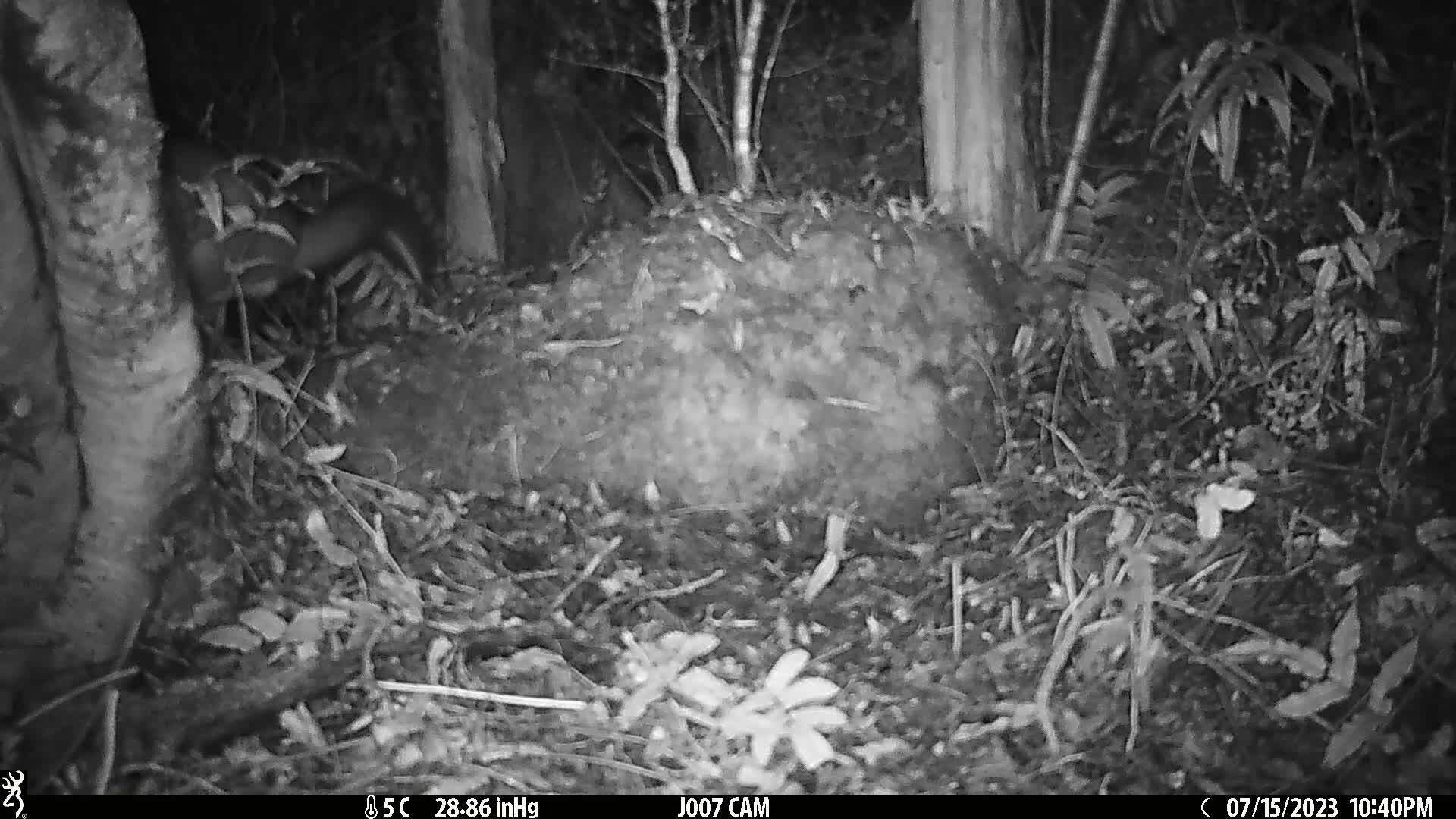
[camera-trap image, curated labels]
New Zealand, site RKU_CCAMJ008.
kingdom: Animalia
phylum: Chordata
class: Mammalia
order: Diprotodontia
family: Phalangeridae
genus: Trichosurus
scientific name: Trichosurus vulpecula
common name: common brushtail possum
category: possum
Possum (common brushtail possum) (Trichosurus vulpecula).